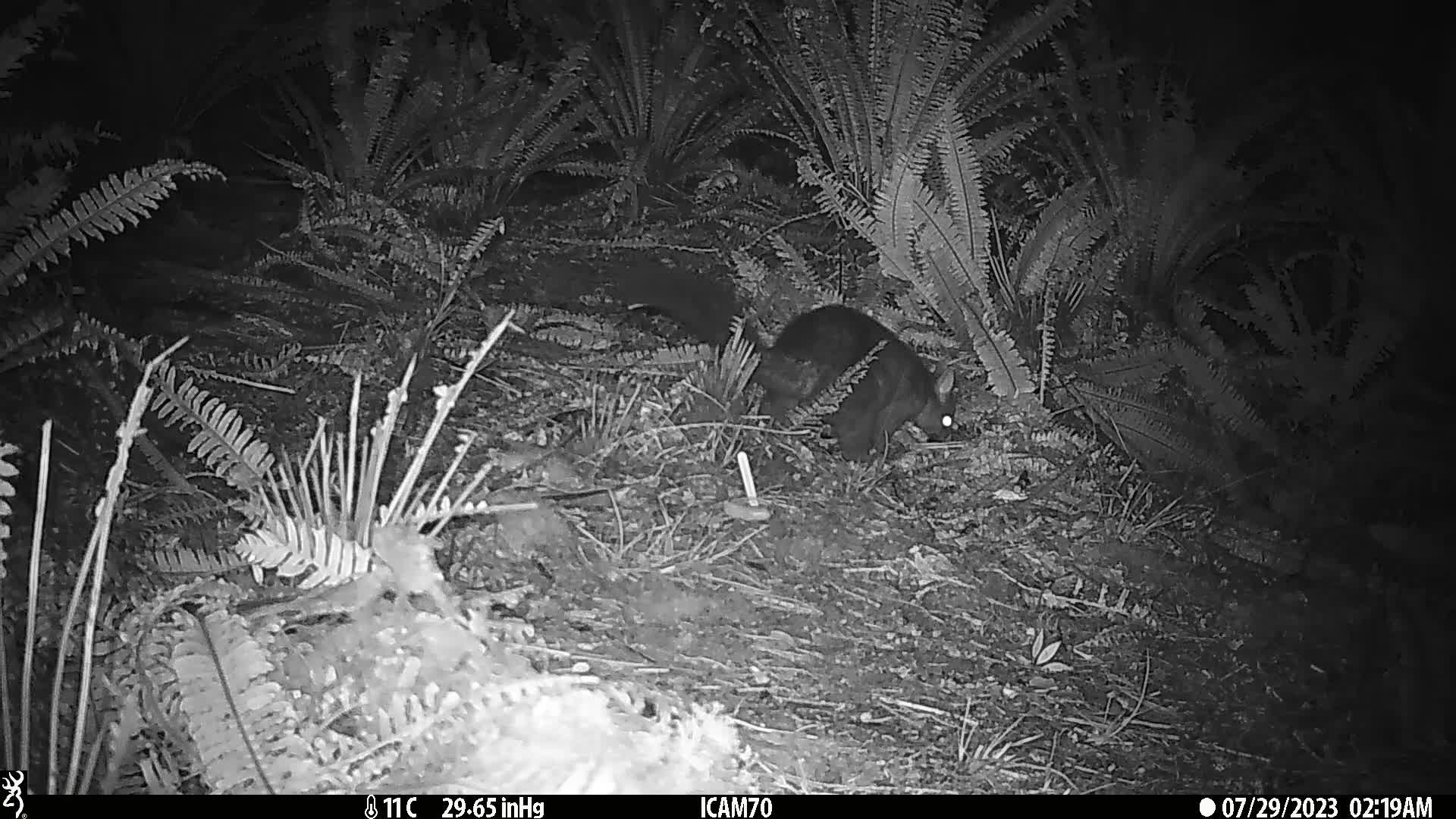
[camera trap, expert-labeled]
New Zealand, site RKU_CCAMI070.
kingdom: Animalia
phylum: Chordata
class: Mammalia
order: Diprotodontia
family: Phalangeridae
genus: Trichosurus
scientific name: Trichosurus vulpecula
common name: common brushtail possum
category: possum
Possum (common brushtail possum) (Trichosurus vulpecula).